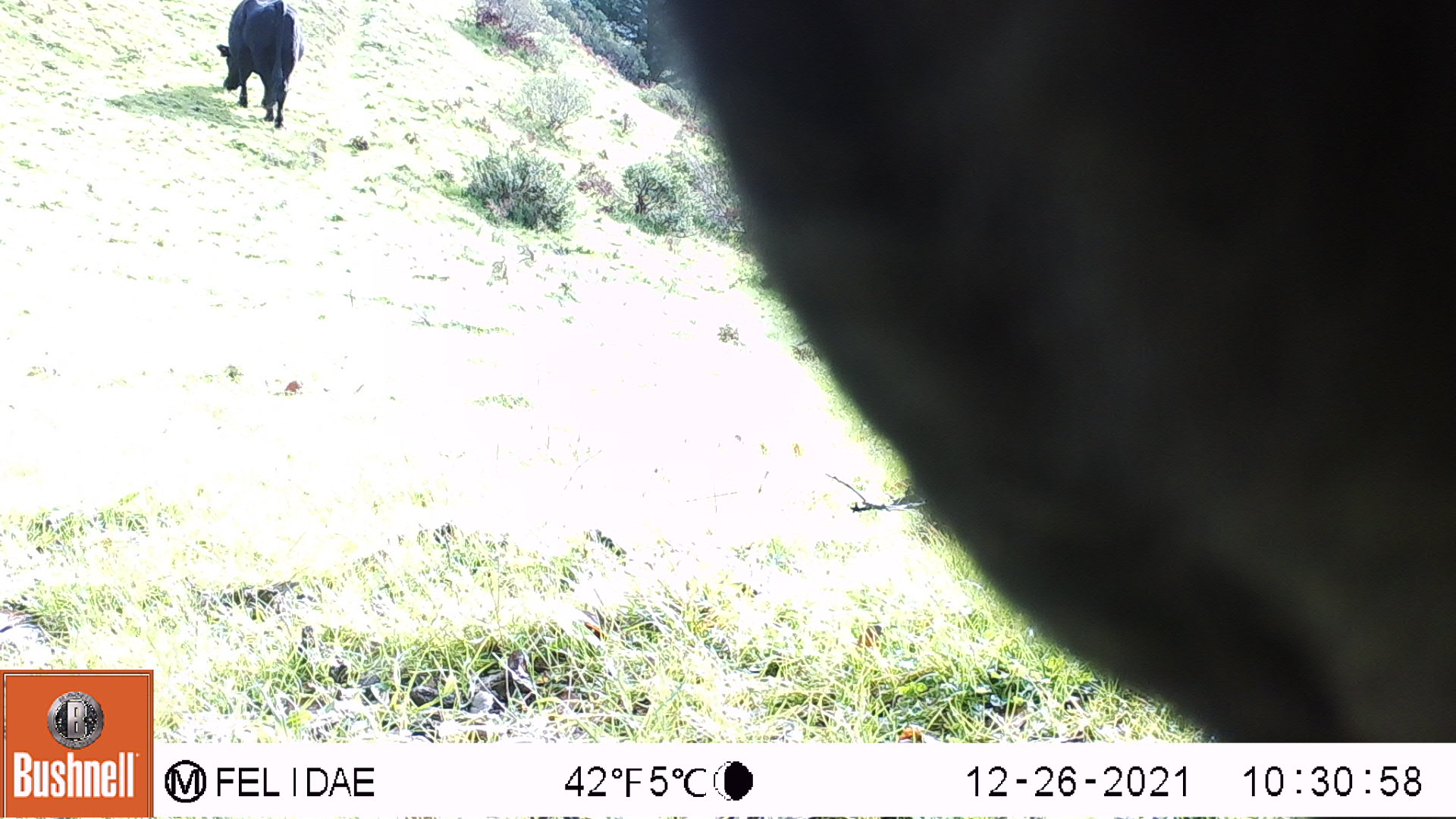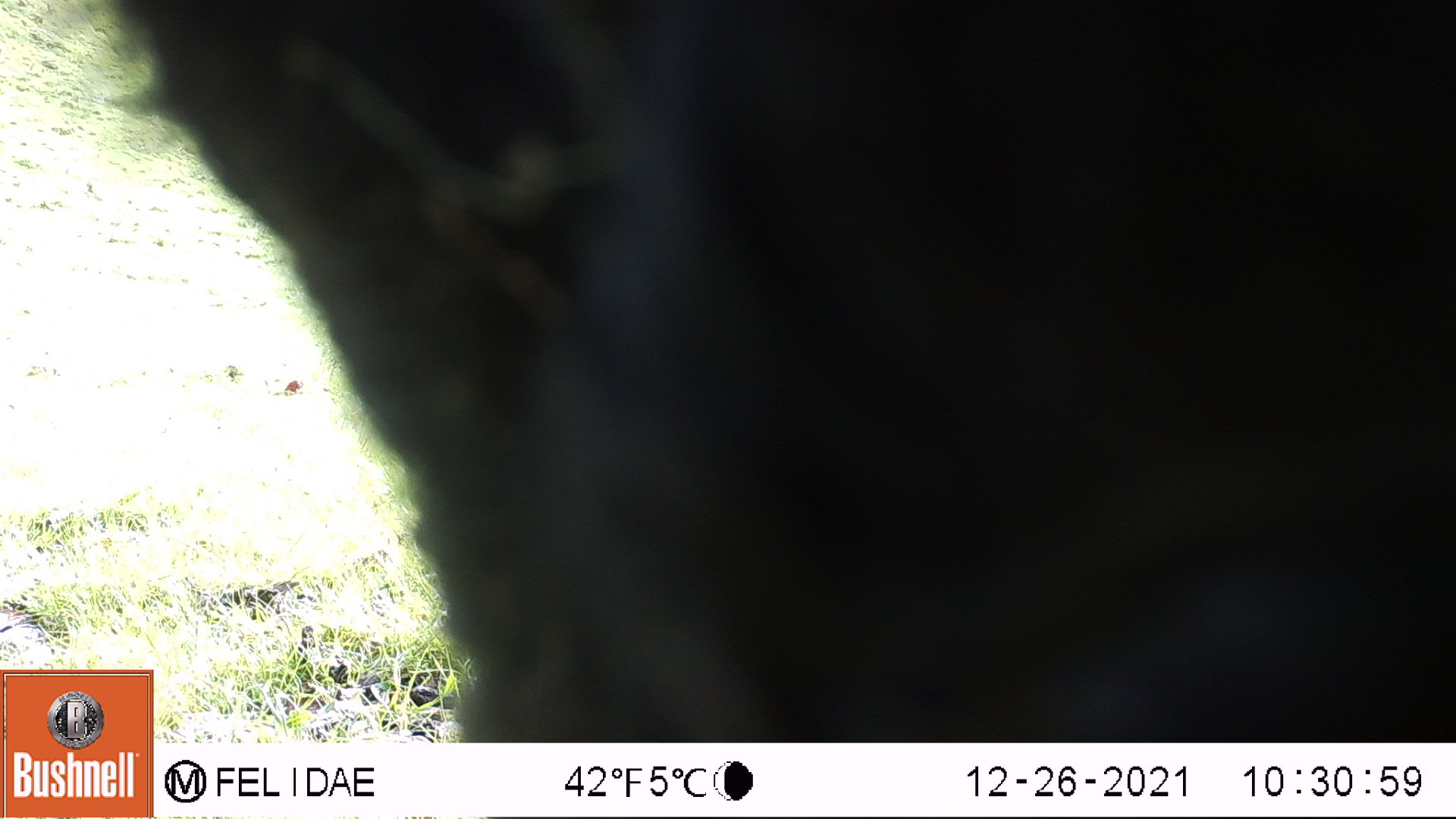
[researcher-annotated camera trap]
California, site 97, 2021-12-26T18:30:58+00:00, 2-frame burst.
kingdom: Animalia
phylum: Chordata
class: Mammalia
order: Artiodactyla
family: Bovidae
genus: Bos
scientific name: Bos taurus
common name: domestic cattle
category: cattle